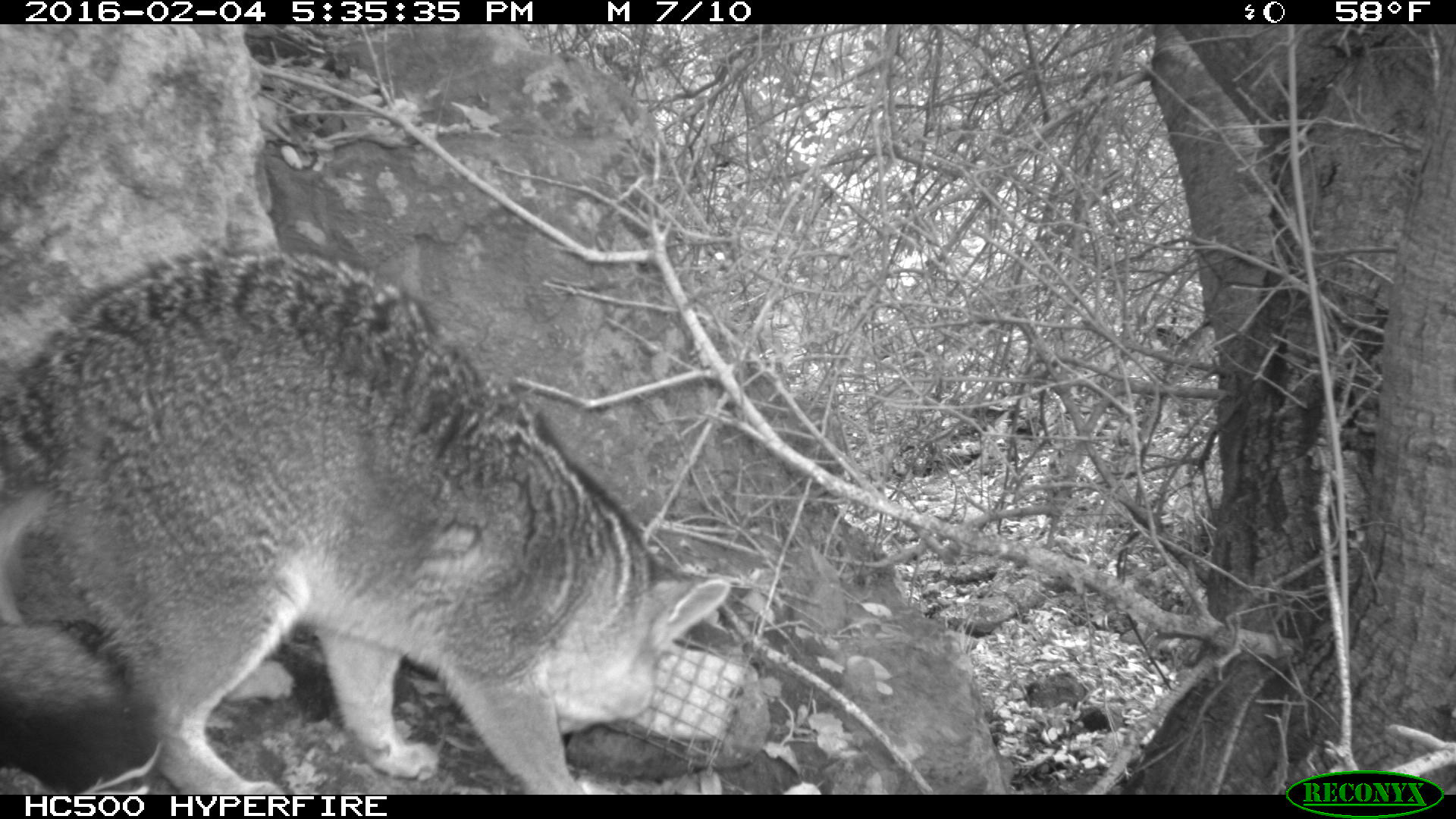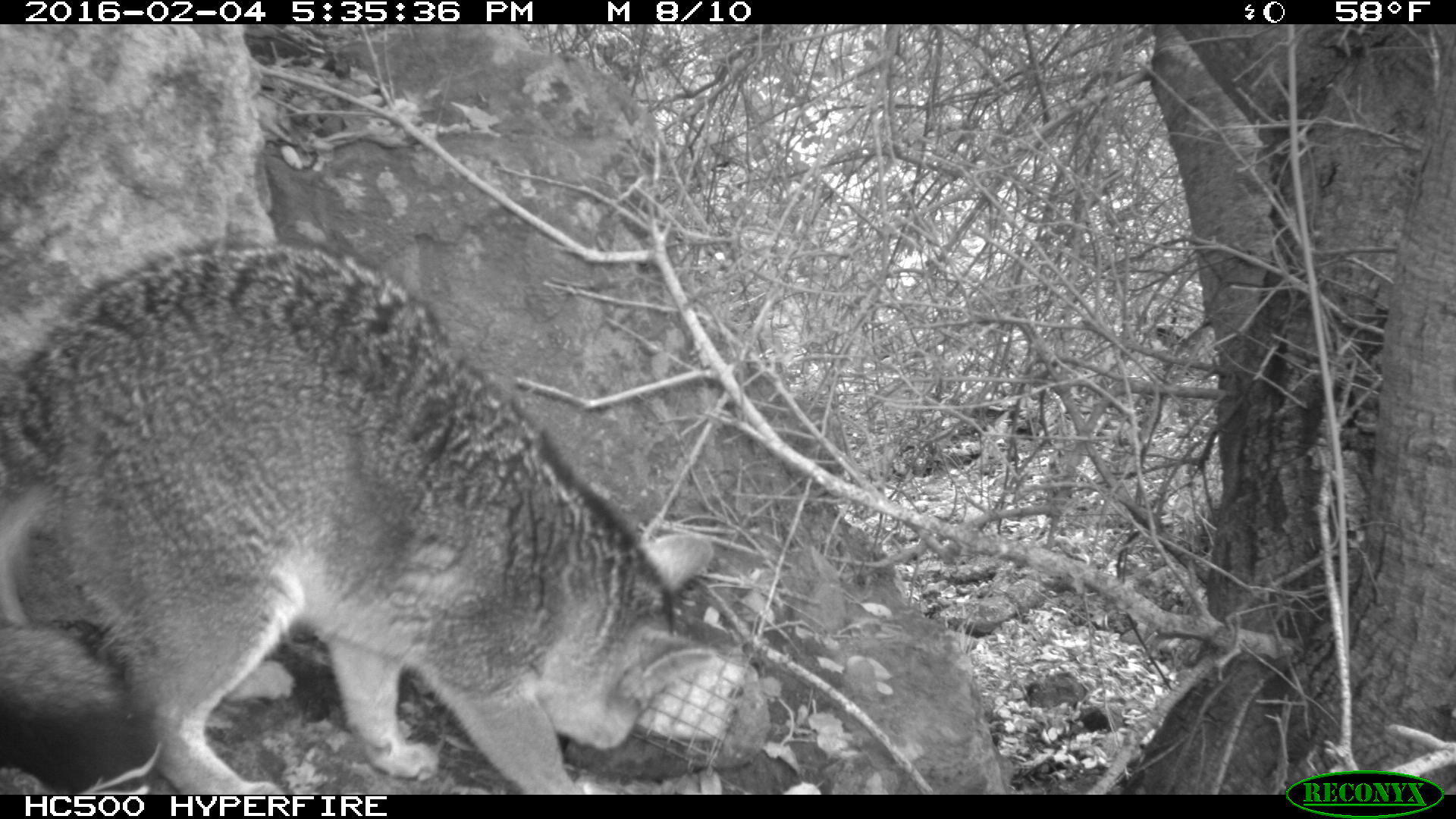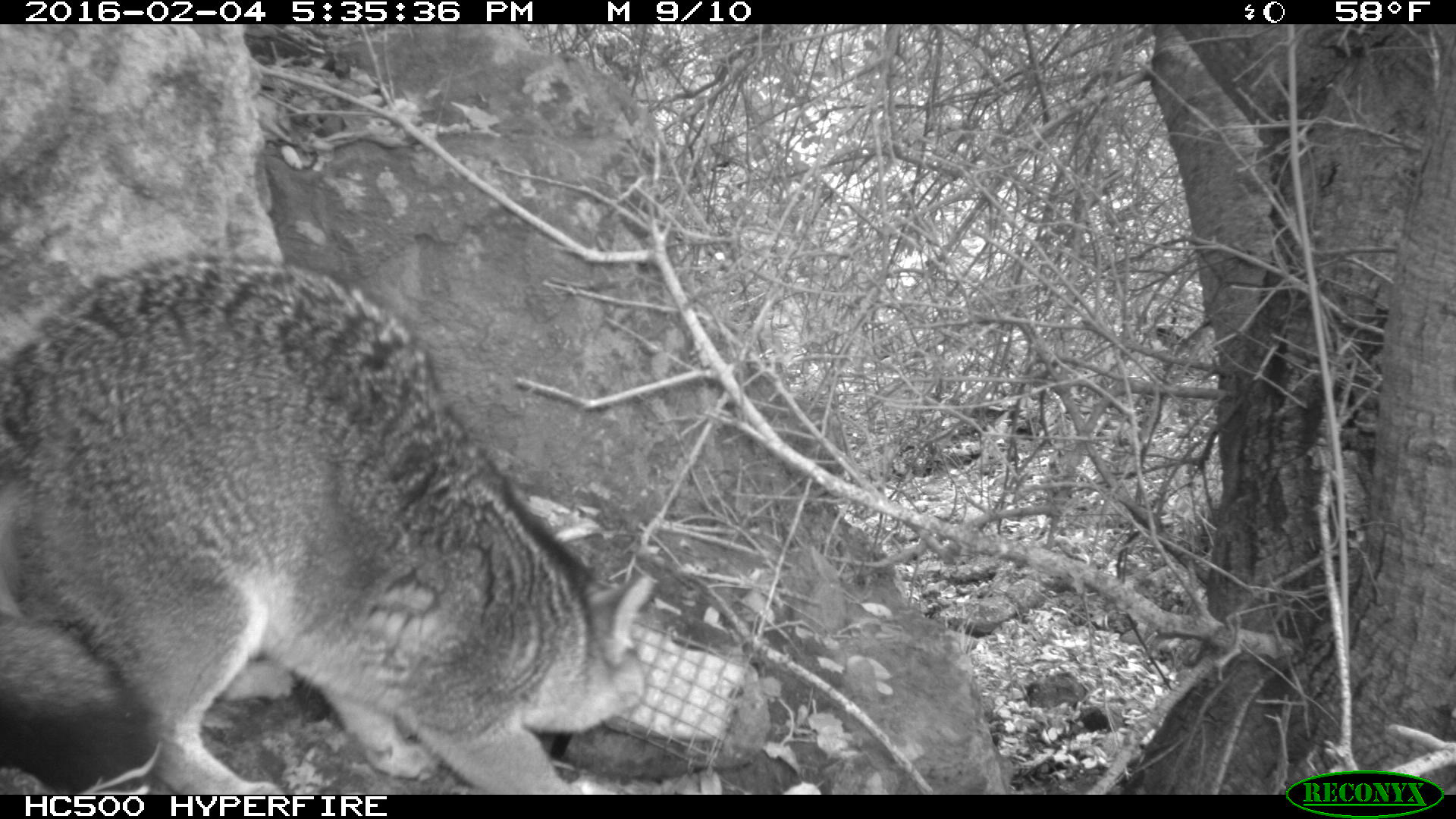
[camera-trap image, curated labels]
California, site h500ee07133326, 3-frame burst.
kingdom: Animalia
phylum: Chordata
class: Mammalia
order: Carnivora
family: Canidae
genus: Urocyon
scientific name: Urocyon littoralis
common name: island fox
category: fox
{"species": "fox (island fox) (Urocyon littoralis)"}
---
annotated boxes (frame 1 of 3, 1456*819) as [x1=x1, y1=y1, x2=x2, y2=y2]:
fox: [x1=0, y1=241, x2=730, y2=795]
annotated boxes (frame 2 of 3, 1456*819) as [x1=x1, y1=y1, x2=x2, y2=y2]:
fox: [x1=0, y1=241, x2=715, y2=794]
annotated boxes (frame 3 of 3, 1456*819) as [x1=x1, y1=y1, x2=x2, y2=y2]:
fox: [x1=0, y1=254, x2=656, y2=795]